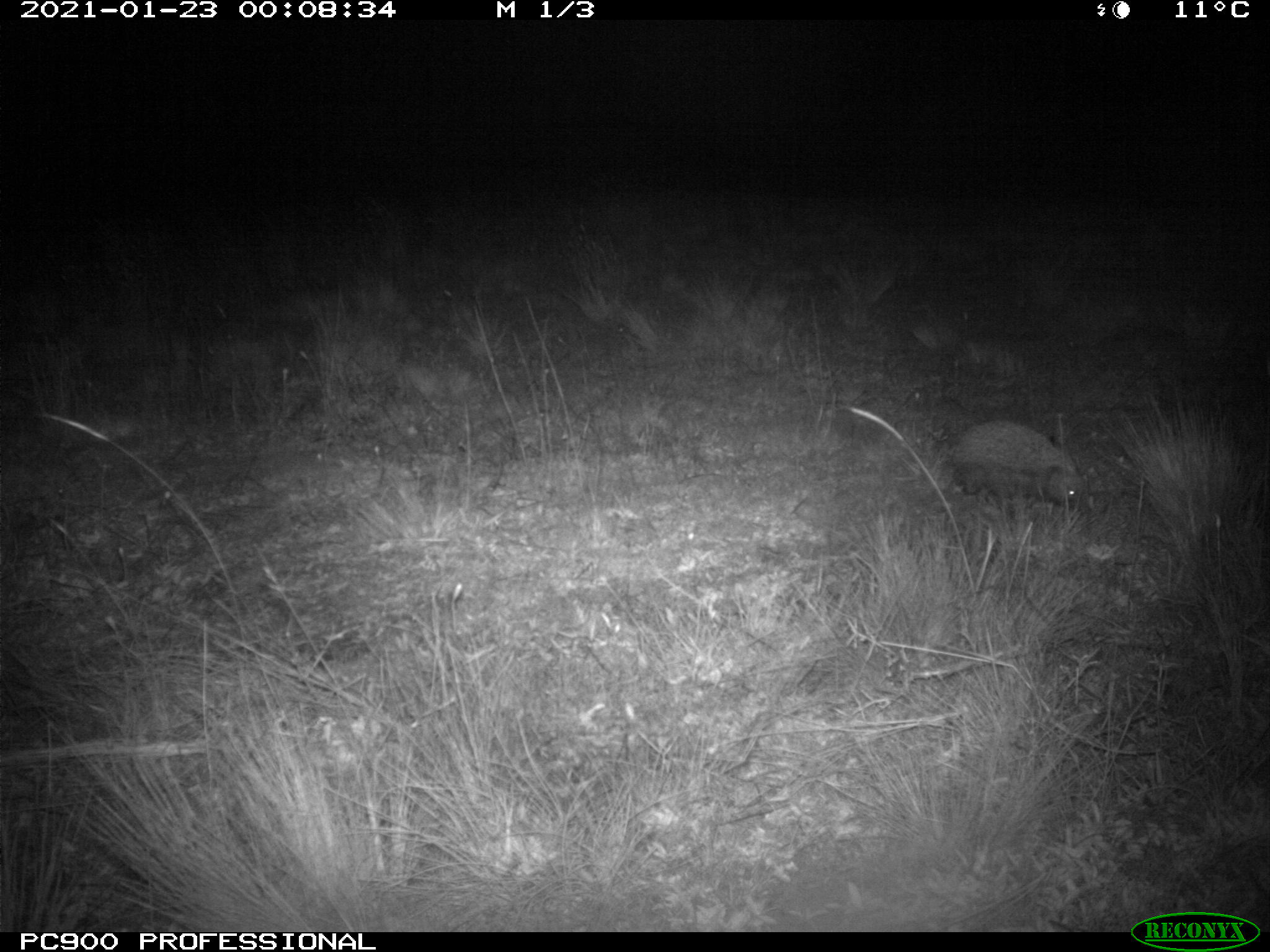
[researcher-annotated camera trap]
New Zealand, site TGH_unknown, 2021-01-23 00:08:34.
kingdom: Animalia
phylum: Chordata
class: Mammalia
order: Eulipotyphla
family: Erinaceidae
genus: Erinaceus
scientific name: Erinaceus europaeus europaeus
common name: european hedgehog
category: hedgehog